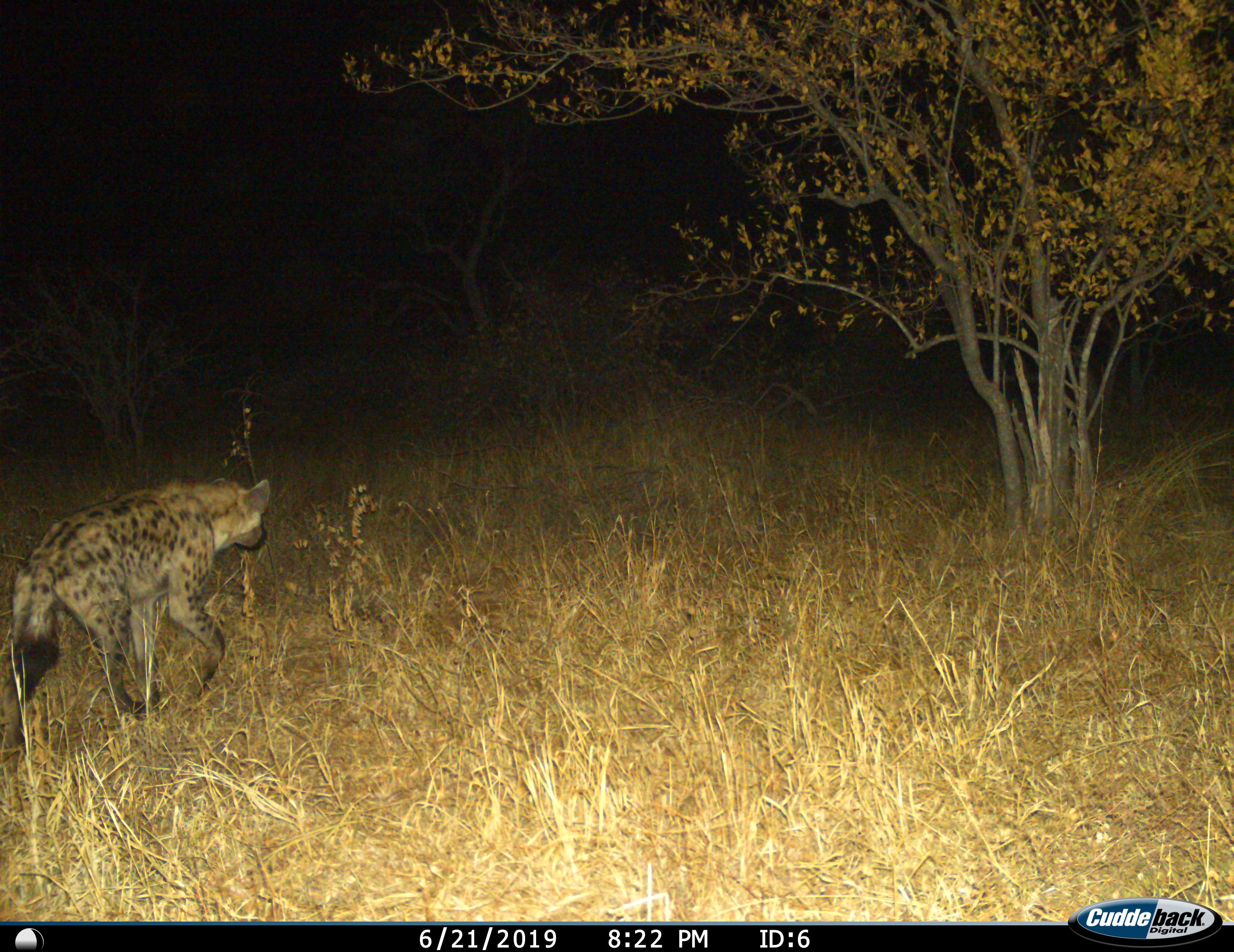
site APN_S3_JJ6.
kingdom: Animalia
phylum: Chordata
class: Mammalia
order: Carnivora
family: Hyaenidae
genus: Crocuta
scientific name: Crocuta crocuta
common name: spotted hyena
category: hyenaspotted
Hyenaspotted (spotted hyena) (Crocuta crocuta), count 1. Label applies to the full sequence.